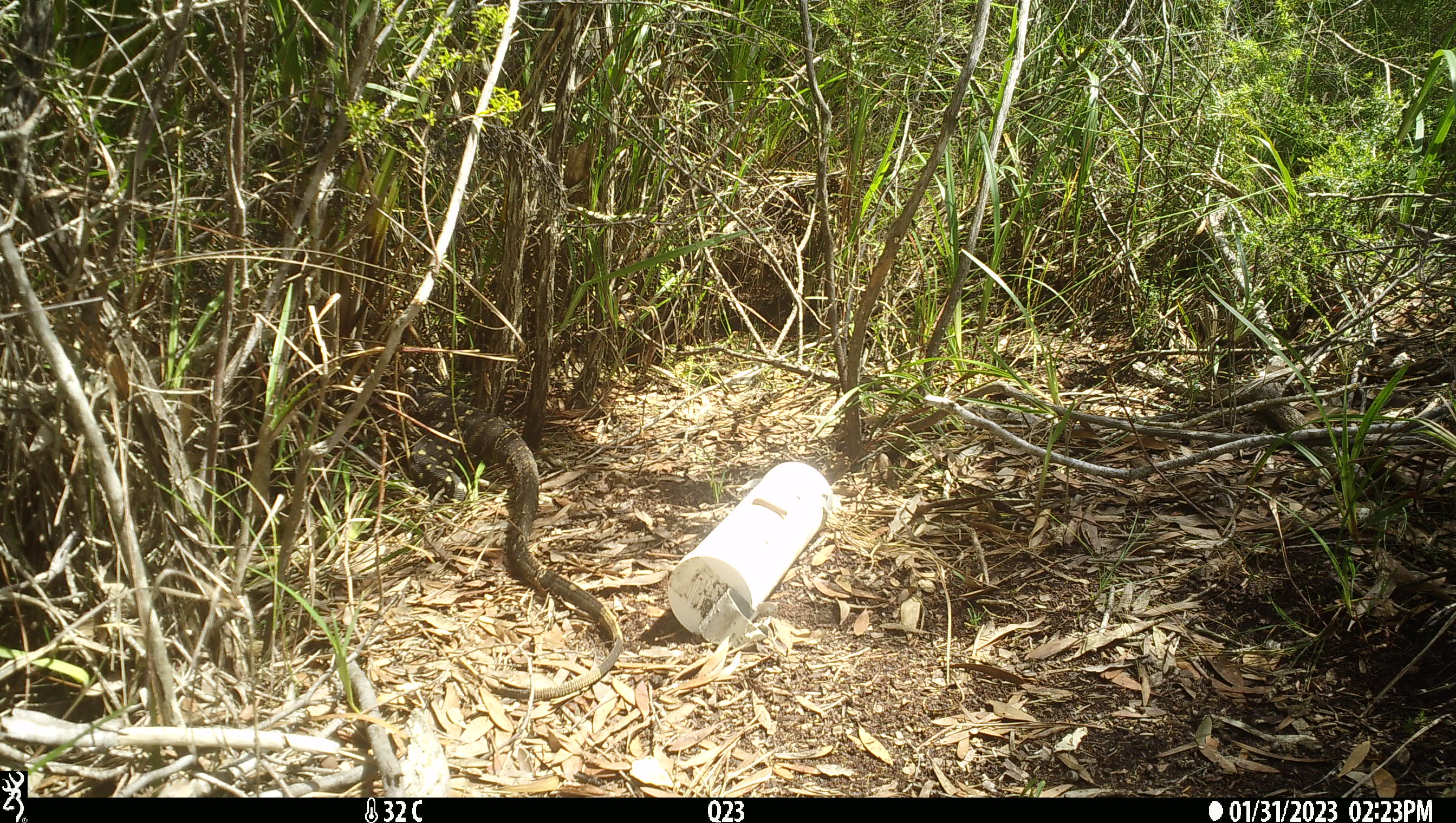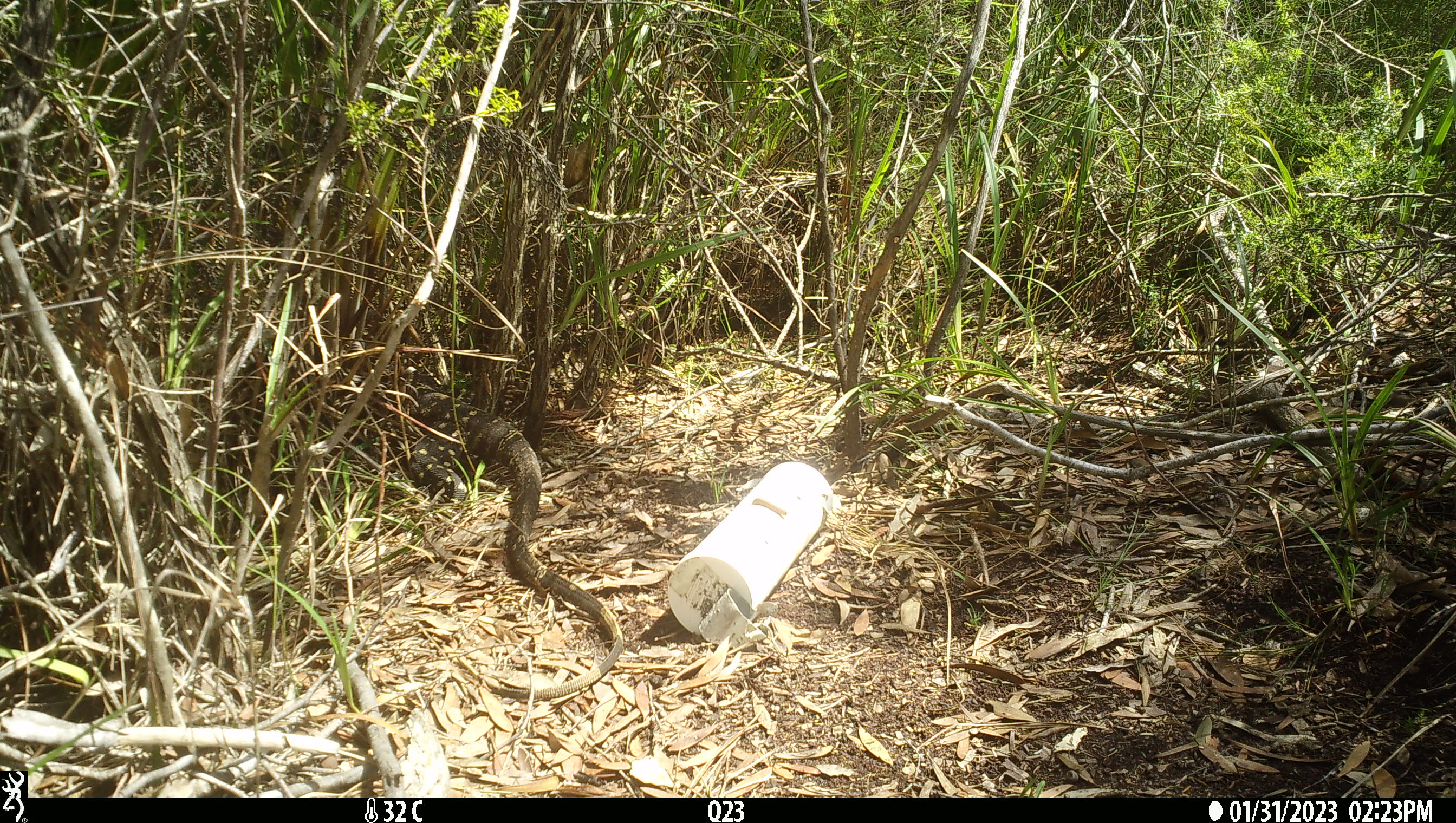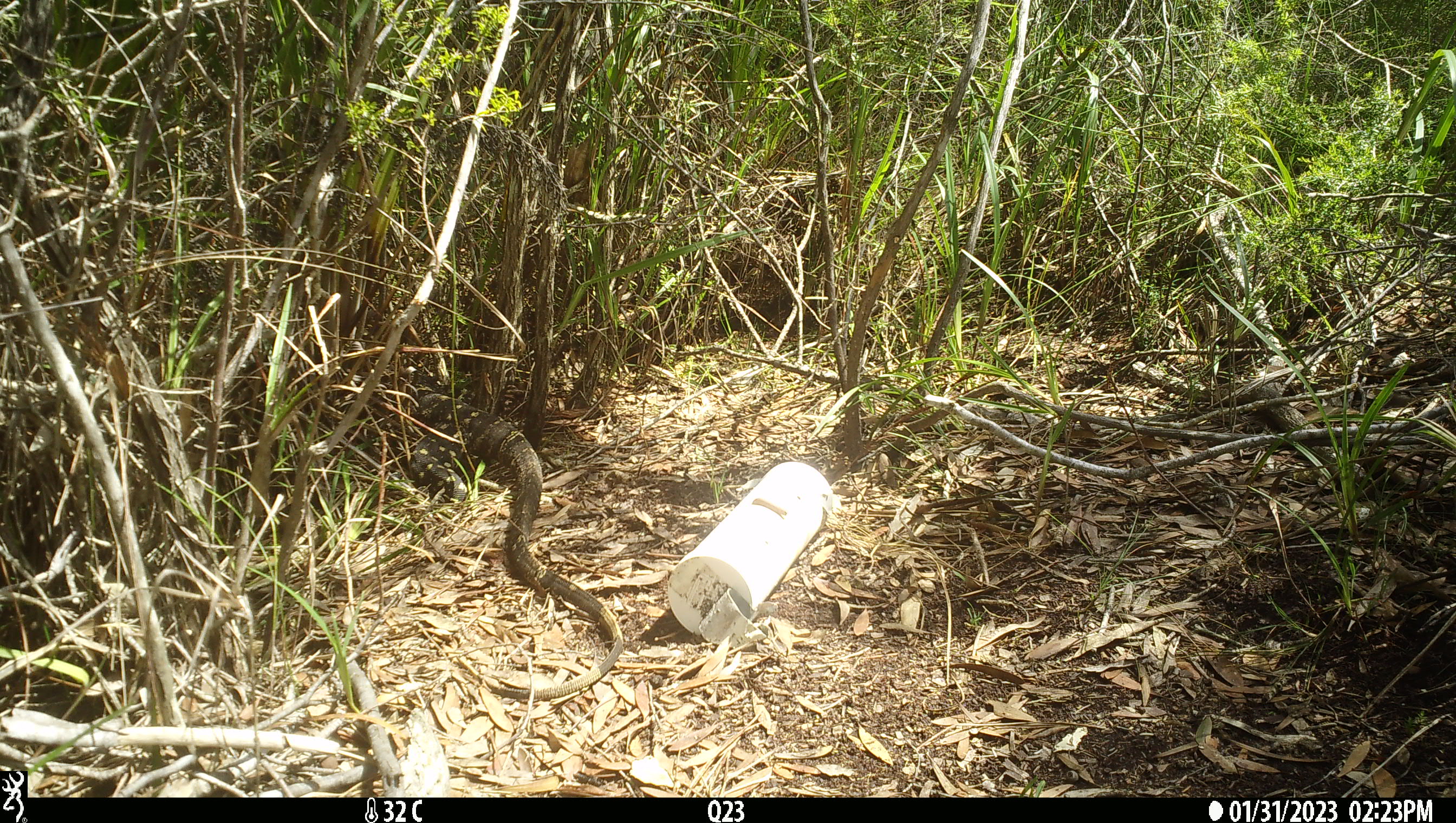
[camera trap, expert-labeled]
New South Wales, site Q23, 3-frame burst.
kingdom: Animalia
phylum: Chordata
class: Reptilia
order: Squamata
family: Varanidae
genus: Varanus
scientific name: Varanus varius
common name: lace monitor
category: goanna